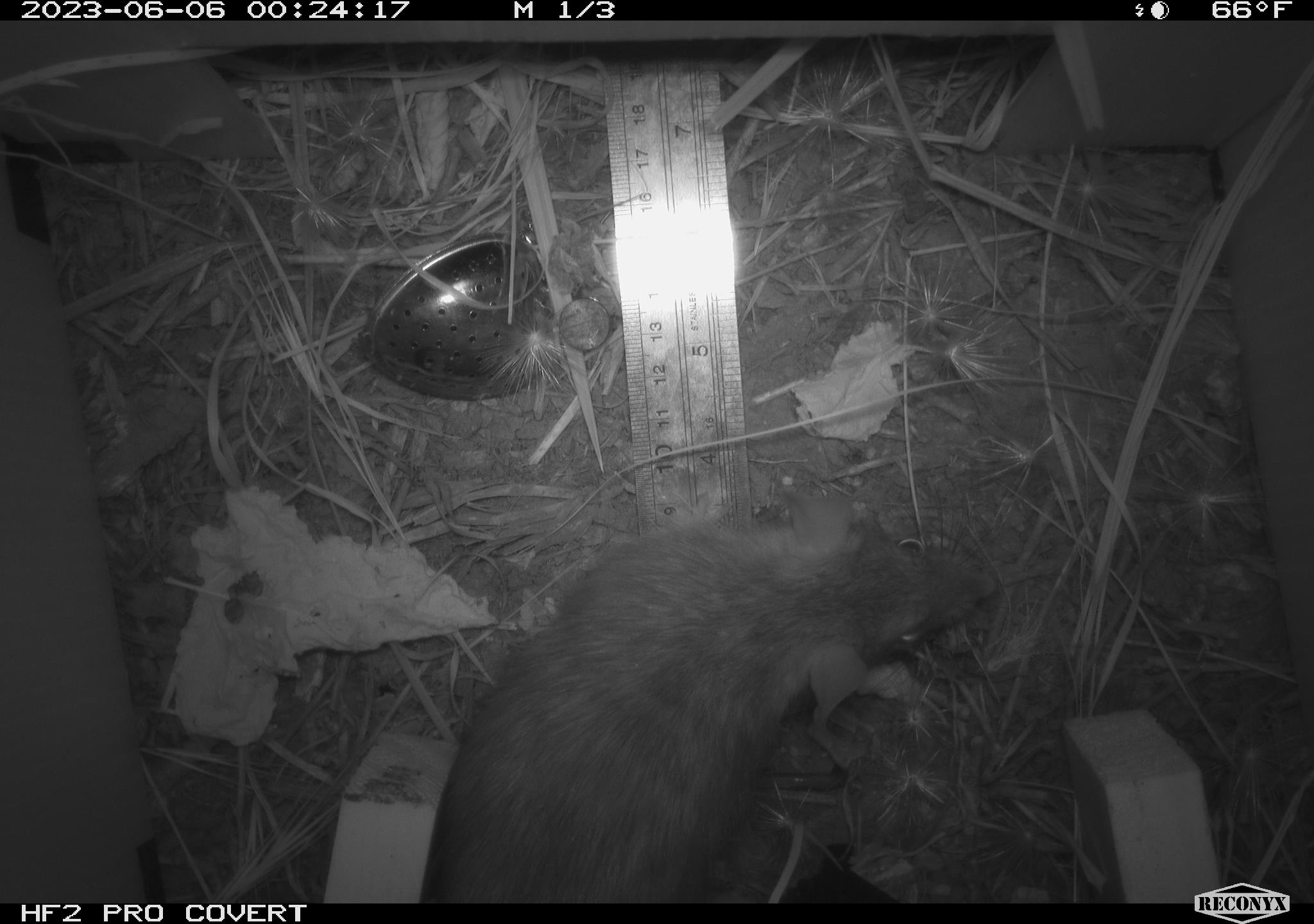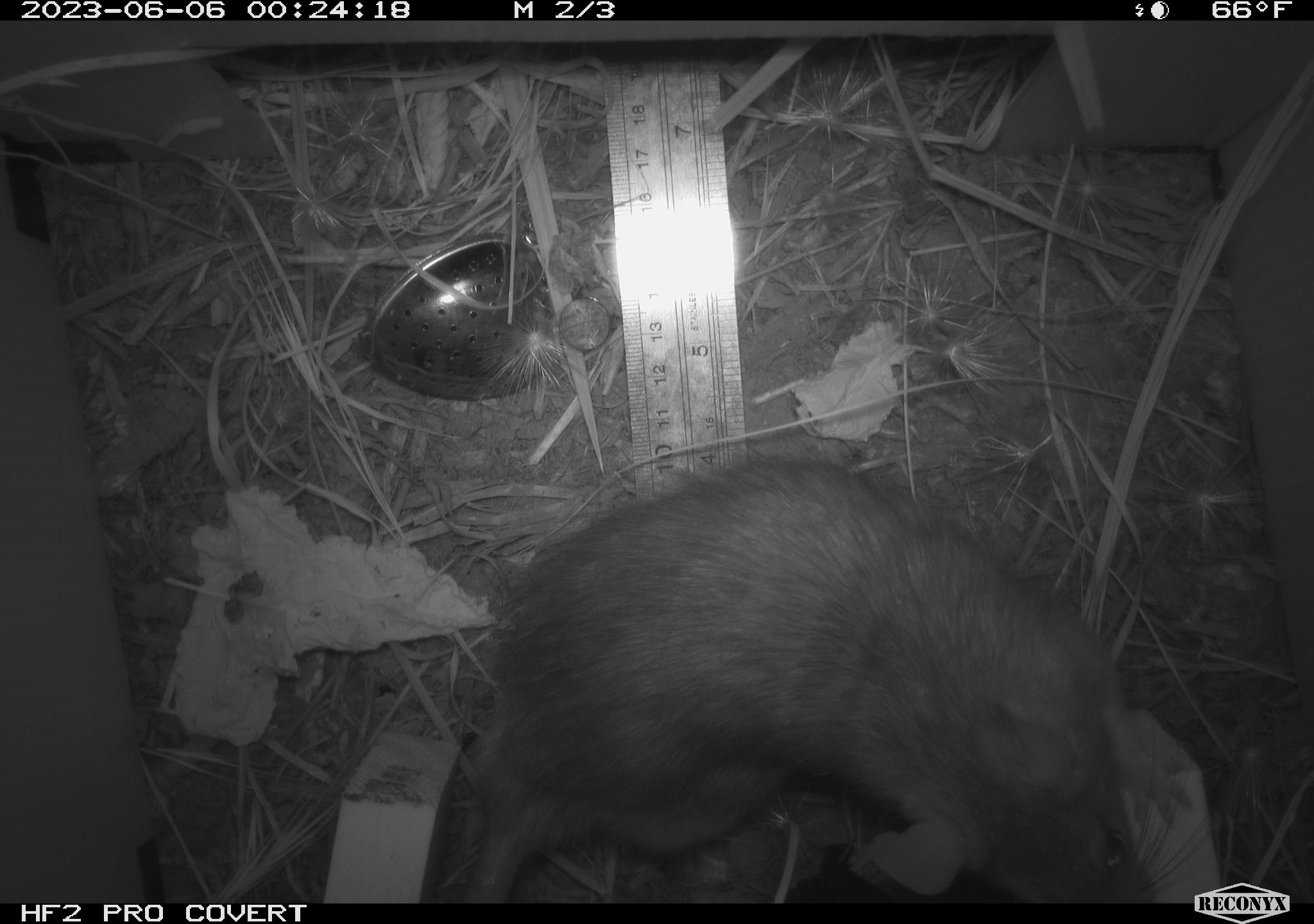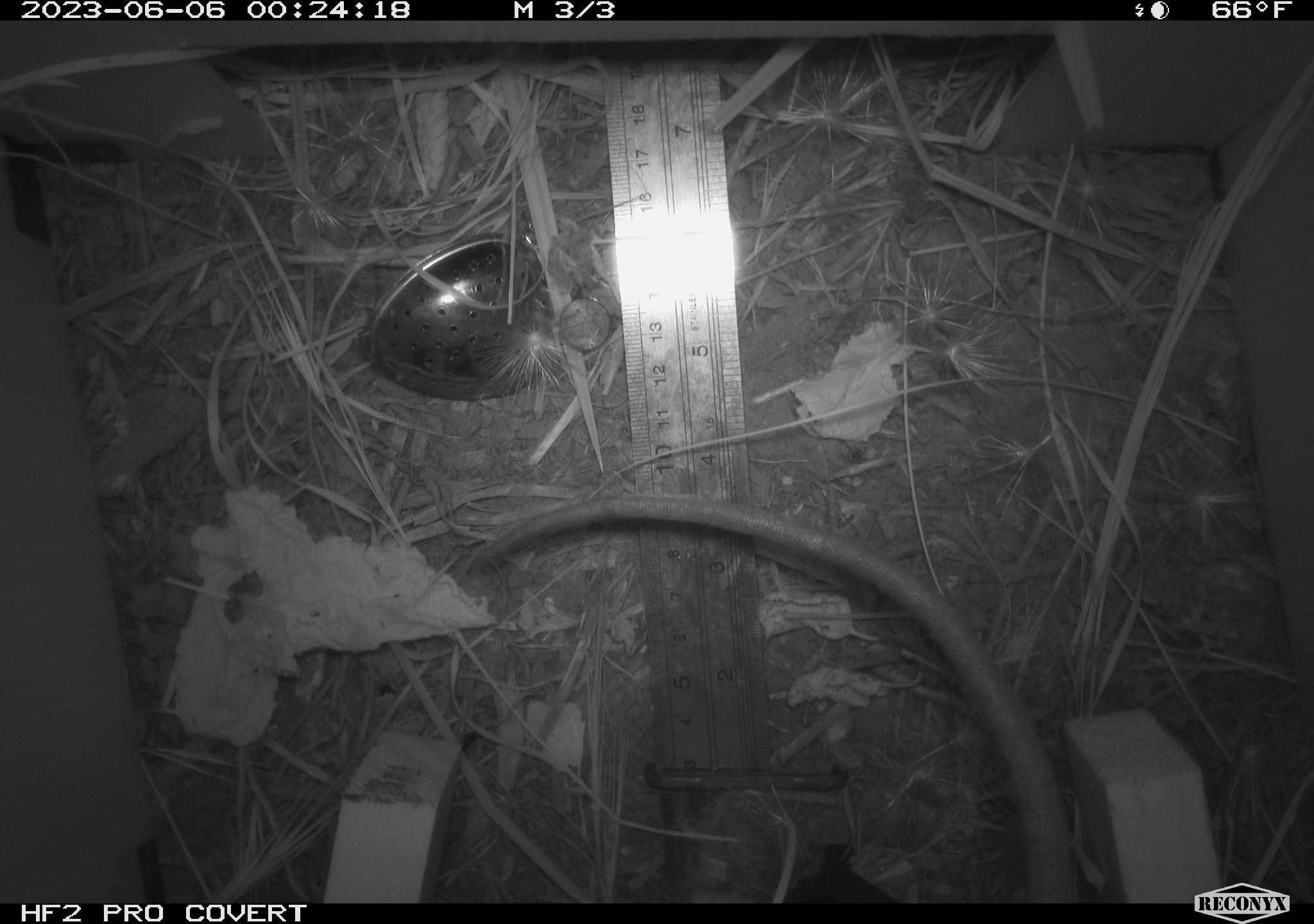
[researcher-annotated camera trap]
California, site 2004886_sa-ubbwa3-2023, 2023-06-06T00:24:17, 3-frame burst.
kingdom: Animalia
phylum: Chordata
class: Mammalia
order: Rodentia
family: Muridae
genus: Rattus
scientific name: Rattus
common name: rat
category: rattus species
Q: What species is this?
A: Rattus species (rat) (Rattus).